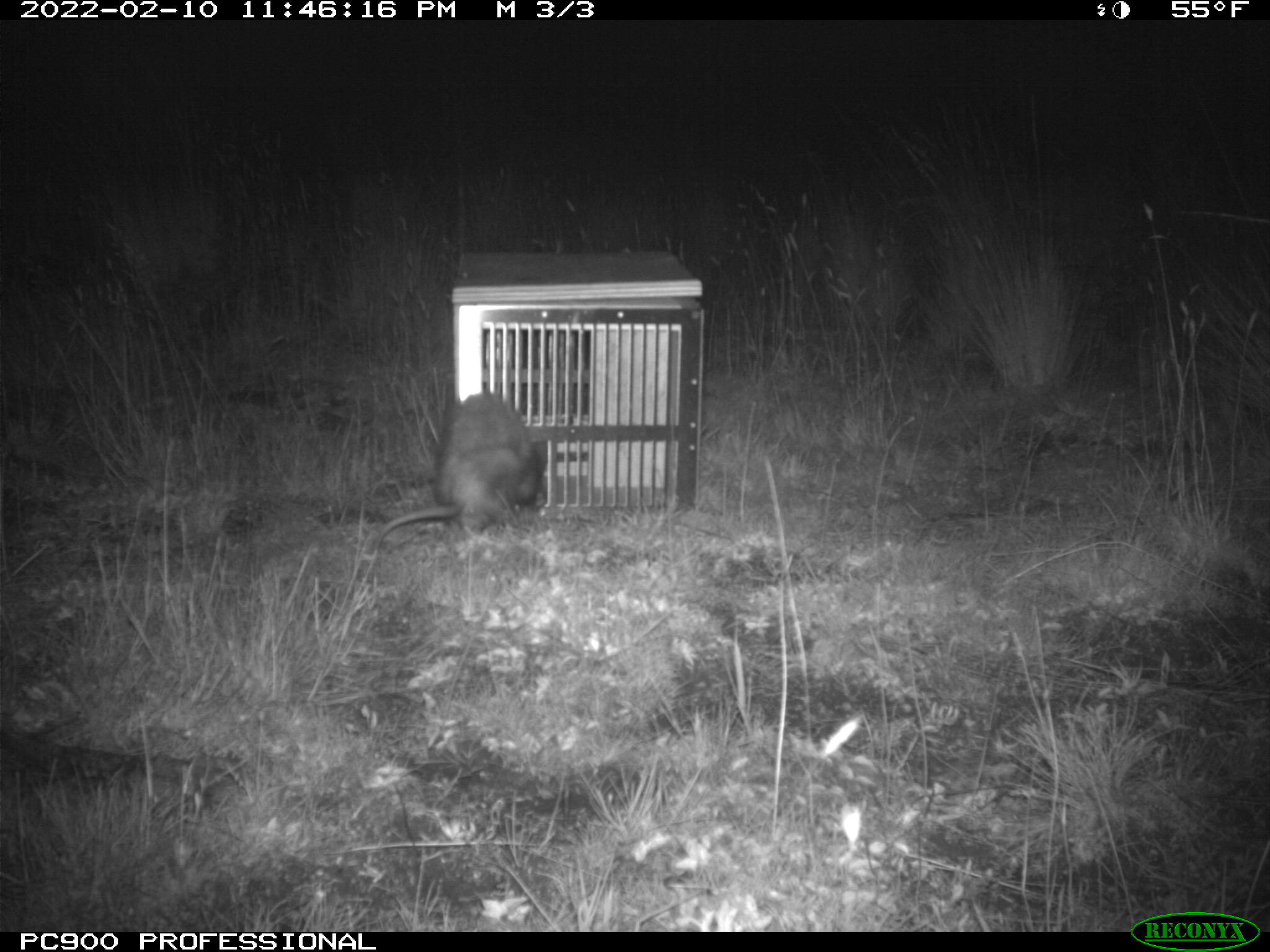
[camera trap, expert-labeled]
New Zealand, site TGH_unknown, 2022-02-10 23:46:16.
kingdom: Animalia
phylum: Chordata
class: Mammalia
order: Carnivora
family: Mustelidae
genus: Mustela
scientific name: Mustela furo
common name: ferret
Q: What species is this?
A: Ferret (Mustela furo).